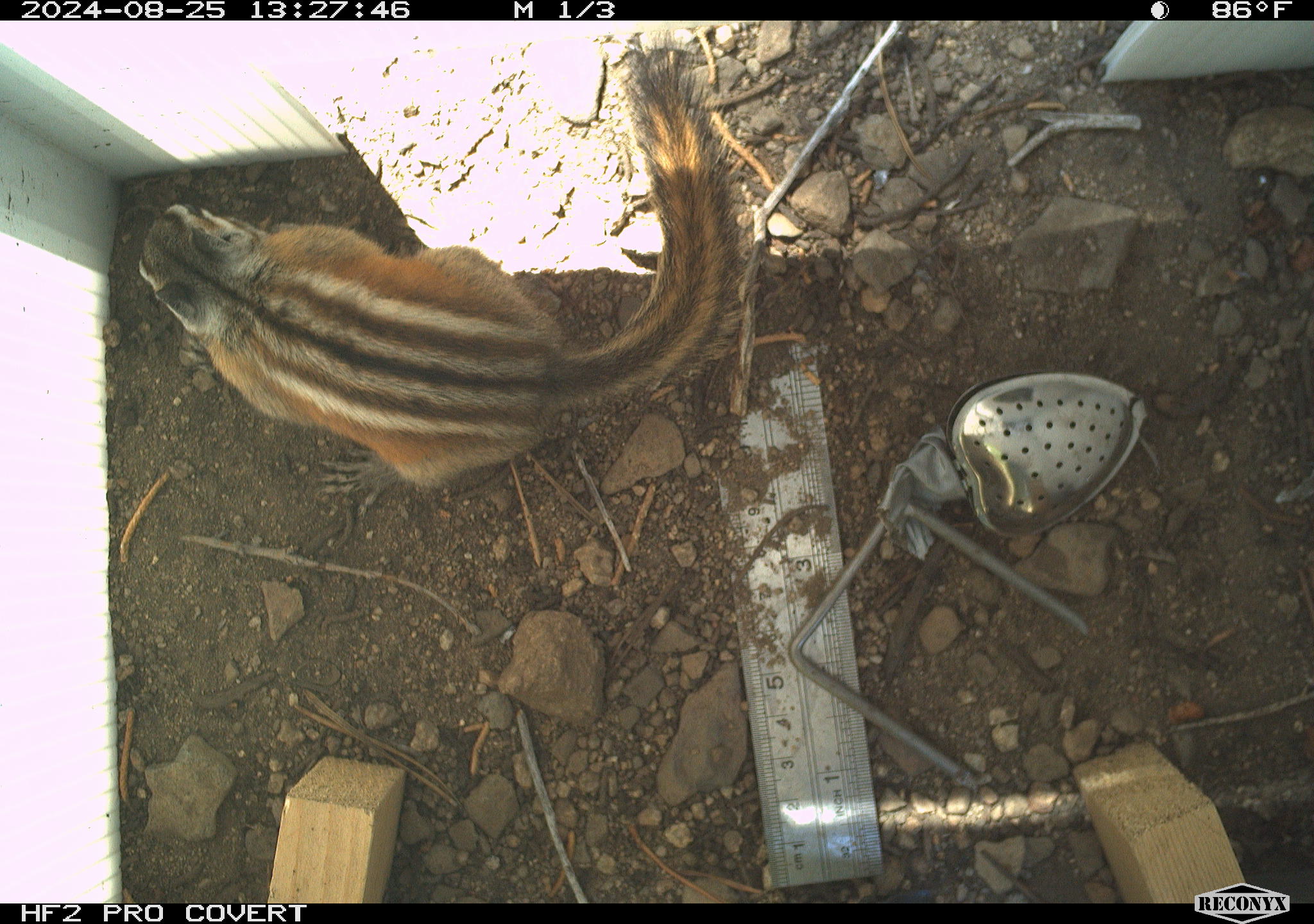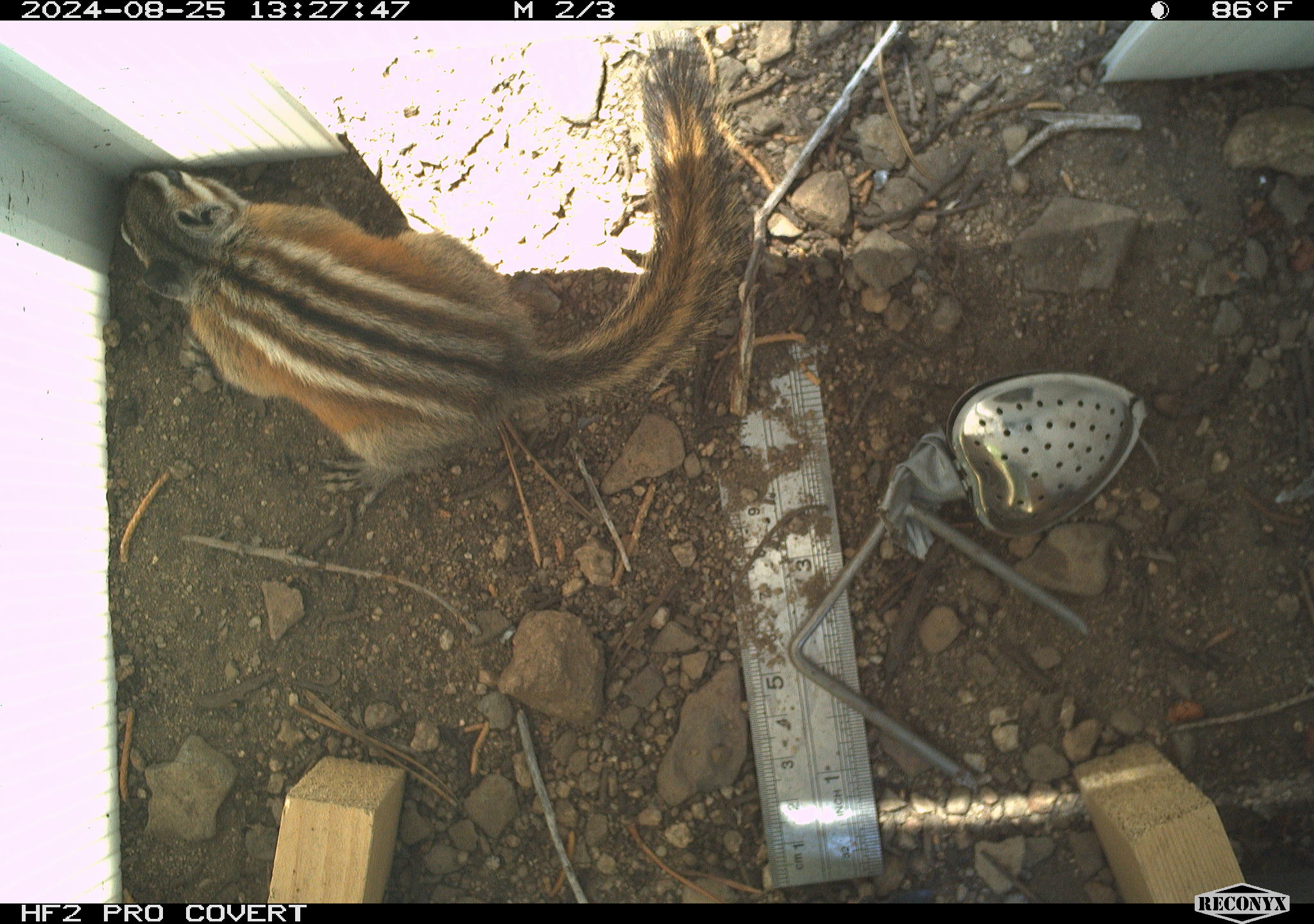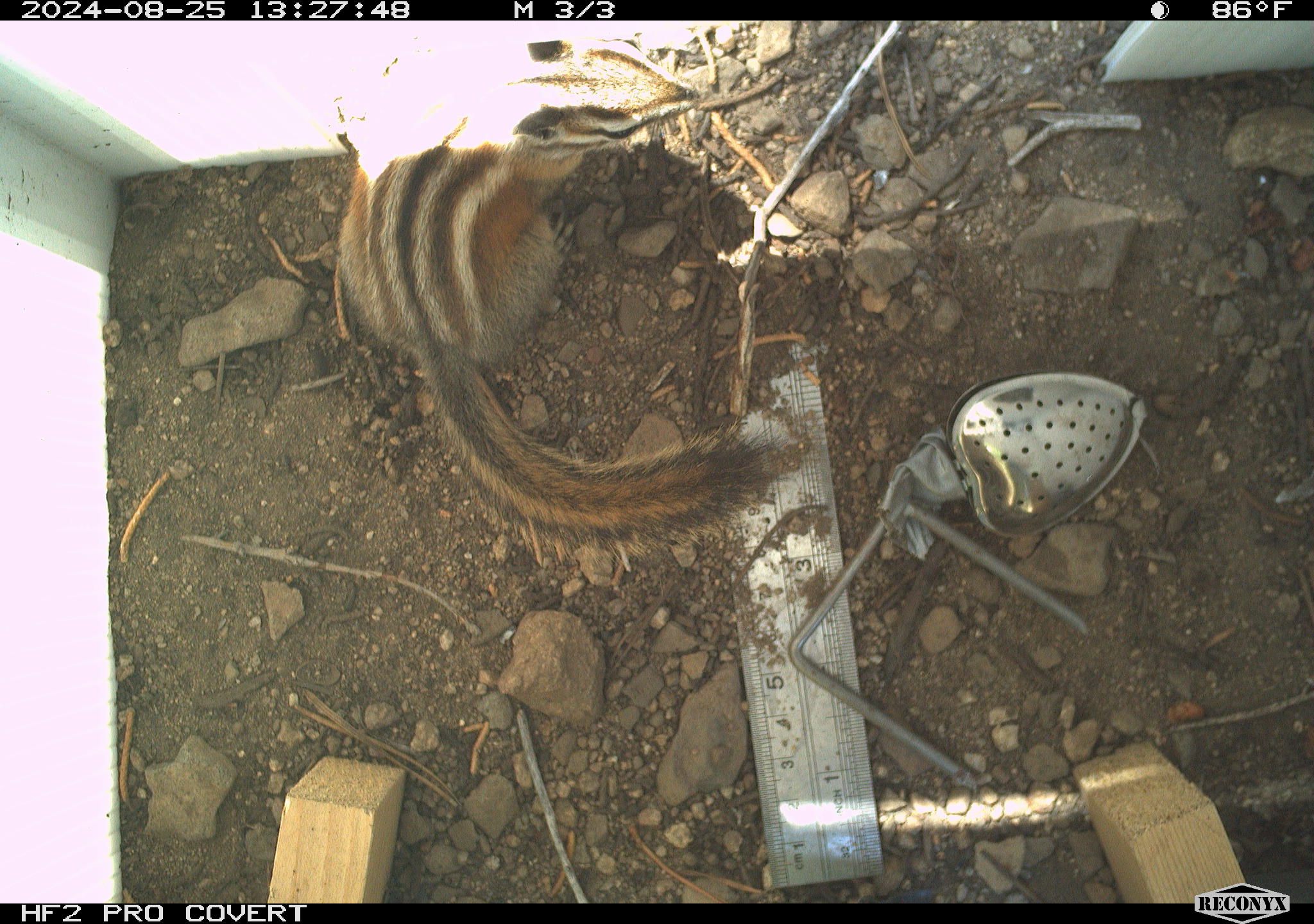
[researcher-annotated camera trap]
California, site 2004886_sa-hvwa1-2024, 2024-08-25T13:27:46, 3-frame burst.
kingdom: Animalia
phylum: Chordata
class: Mammalia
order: Rodentia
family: Sciuridae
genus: Neotamias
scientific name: Neotamias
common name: western chipmunks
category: neotamias species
Neotamias species (western chipmunks) (Neotamias).